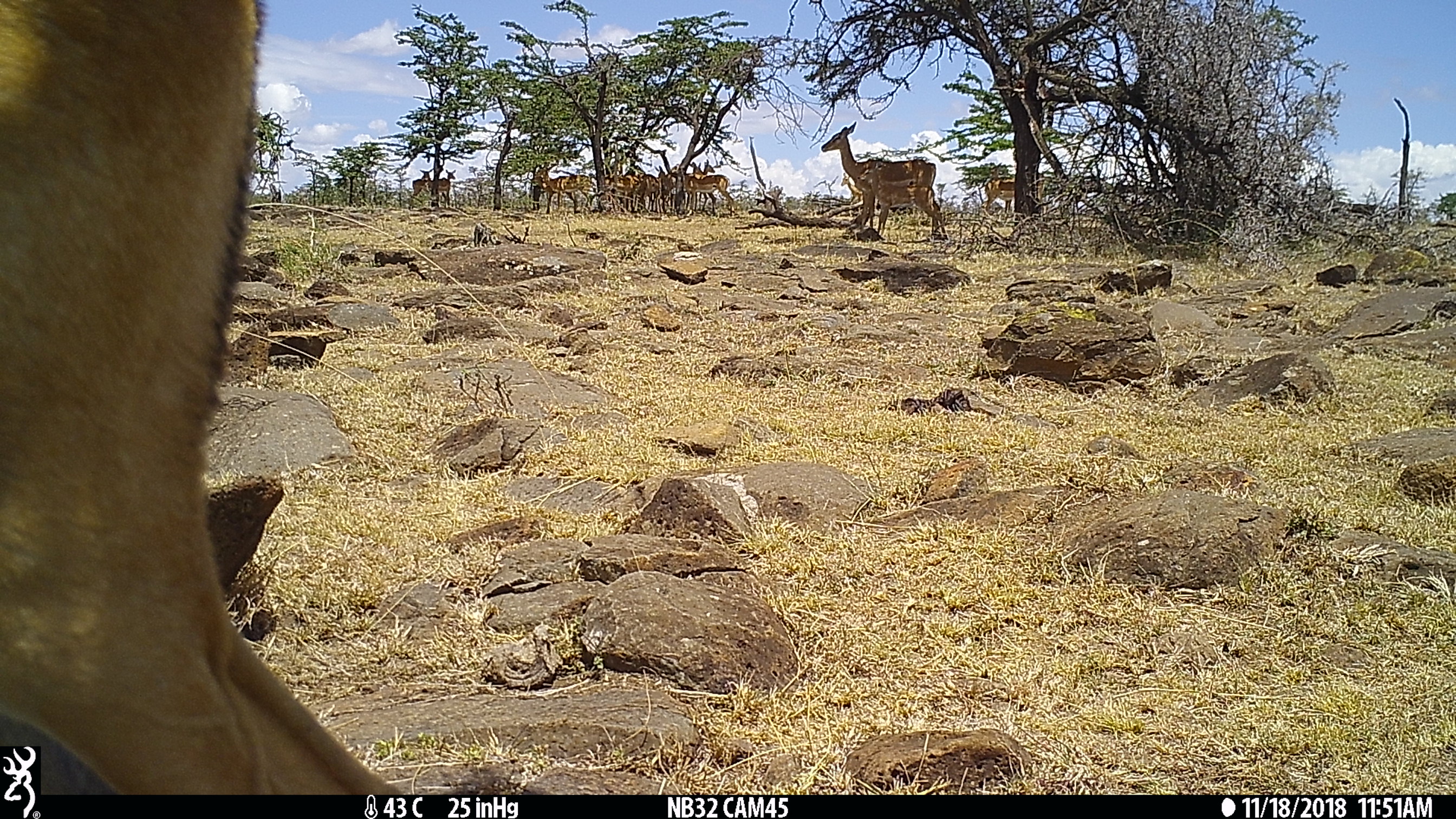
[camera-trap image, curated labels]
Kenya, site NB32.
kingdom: Animalia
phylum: Chordata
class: Mammalia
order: Artiodactyla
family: Bovidae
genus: Aepyceros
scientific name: Aepyceros melampus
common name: impala